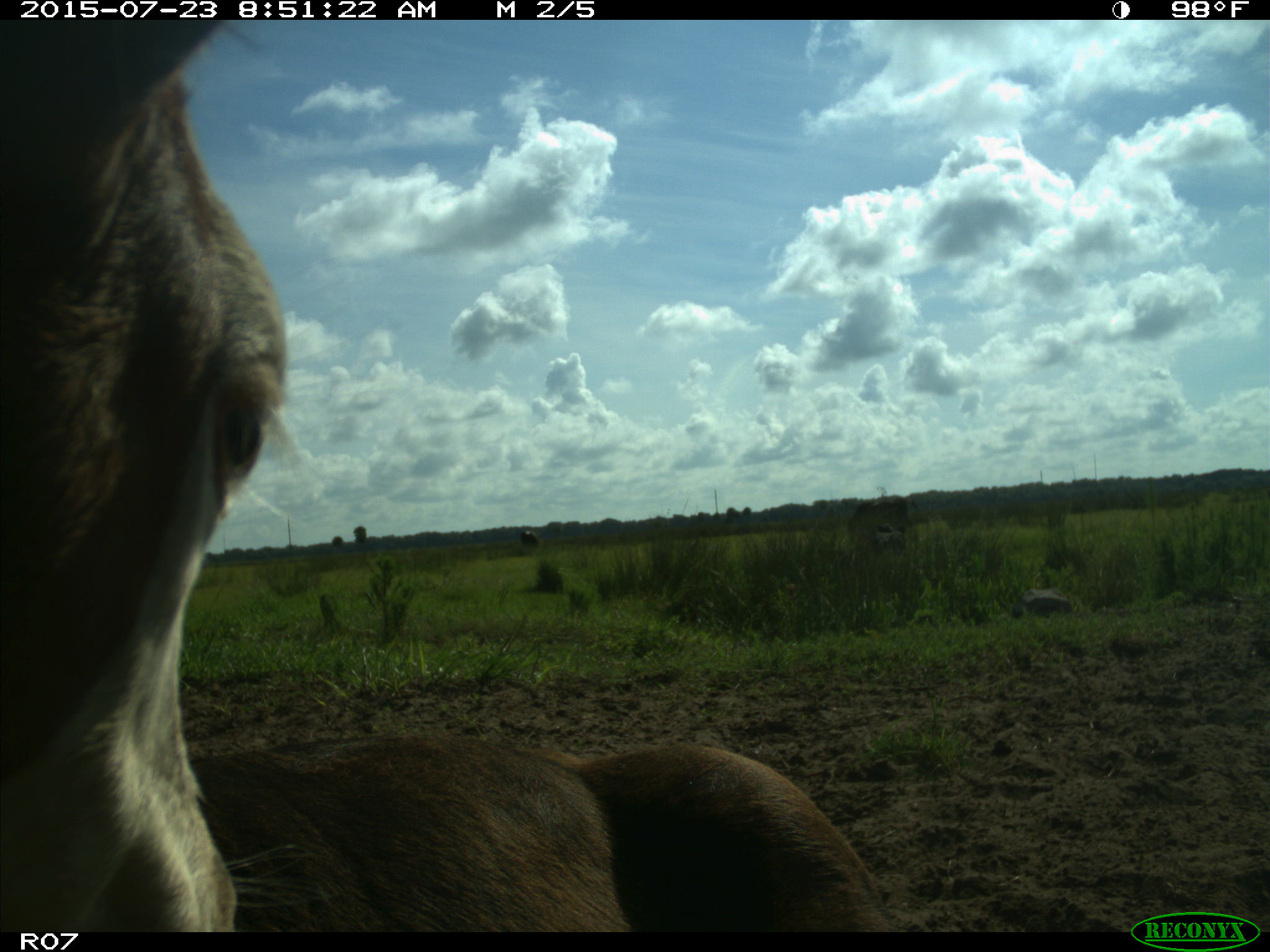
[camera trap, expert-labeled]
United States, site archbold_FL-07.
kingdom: Animalia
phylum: Chordata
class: Mammalia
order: Artiodactyla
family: Bovidae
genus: Bos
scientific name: Bos taurus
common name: domestic cow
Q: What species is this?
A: Bos taurus (domestic cow).